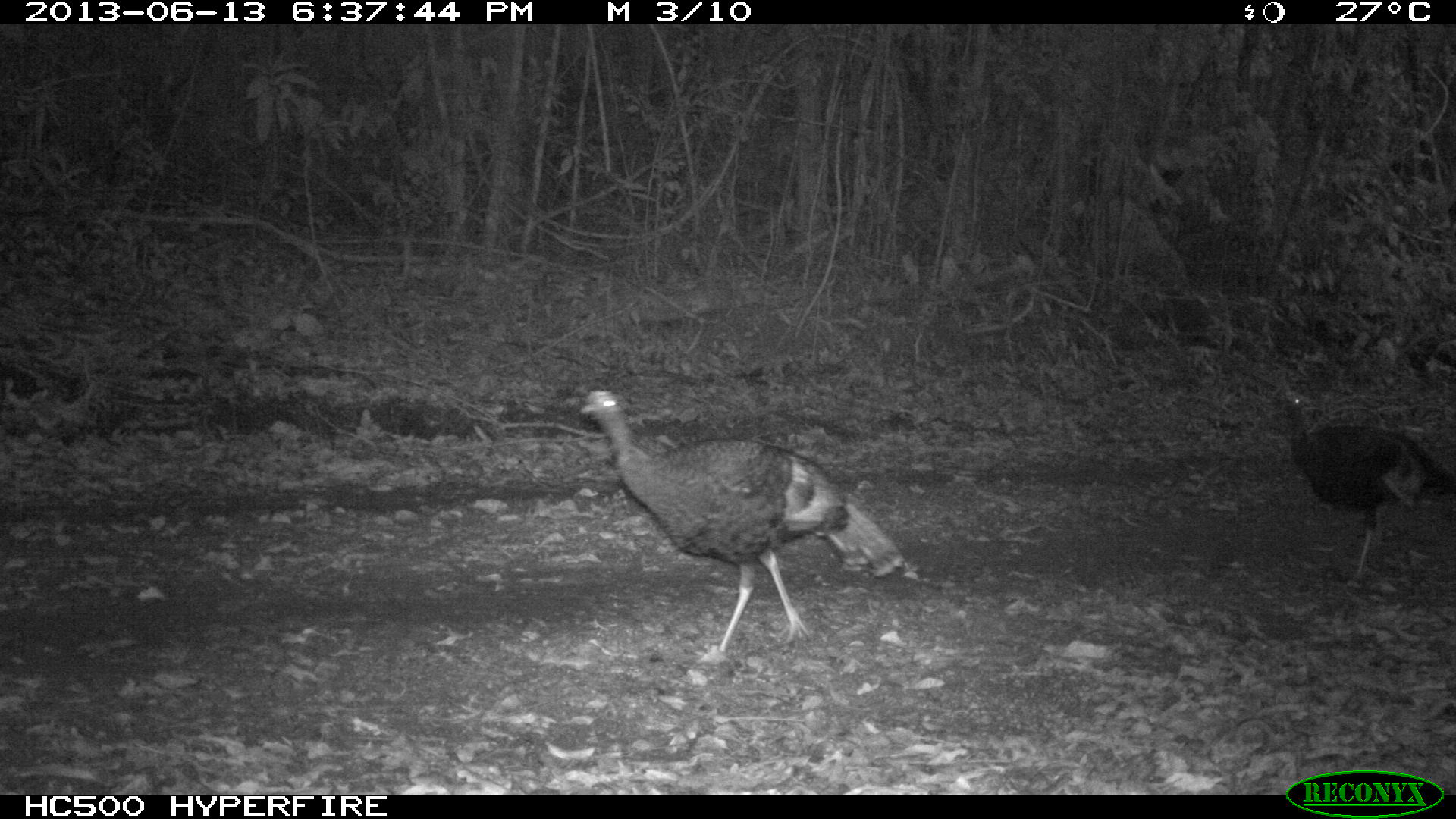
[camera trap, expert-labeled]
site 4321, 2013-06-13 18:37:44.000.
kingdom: Animalia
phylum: Chordata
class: Aves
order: Galliformes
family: Phasianidae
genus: Meleagris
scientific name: Meleagris ocellata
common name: ocellated turkey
Meleagris ocellata (ocellated turkey), count 2.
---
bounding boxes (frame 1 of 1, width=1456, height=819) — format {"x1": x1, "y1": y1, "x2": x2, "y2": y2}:
meleagris ocellata: {"x1": 580, "y1": 388, "x2": 905, "y2": 662}; {"x1": 1275, "y1": 387, "x2": 1455, "y2": 585}